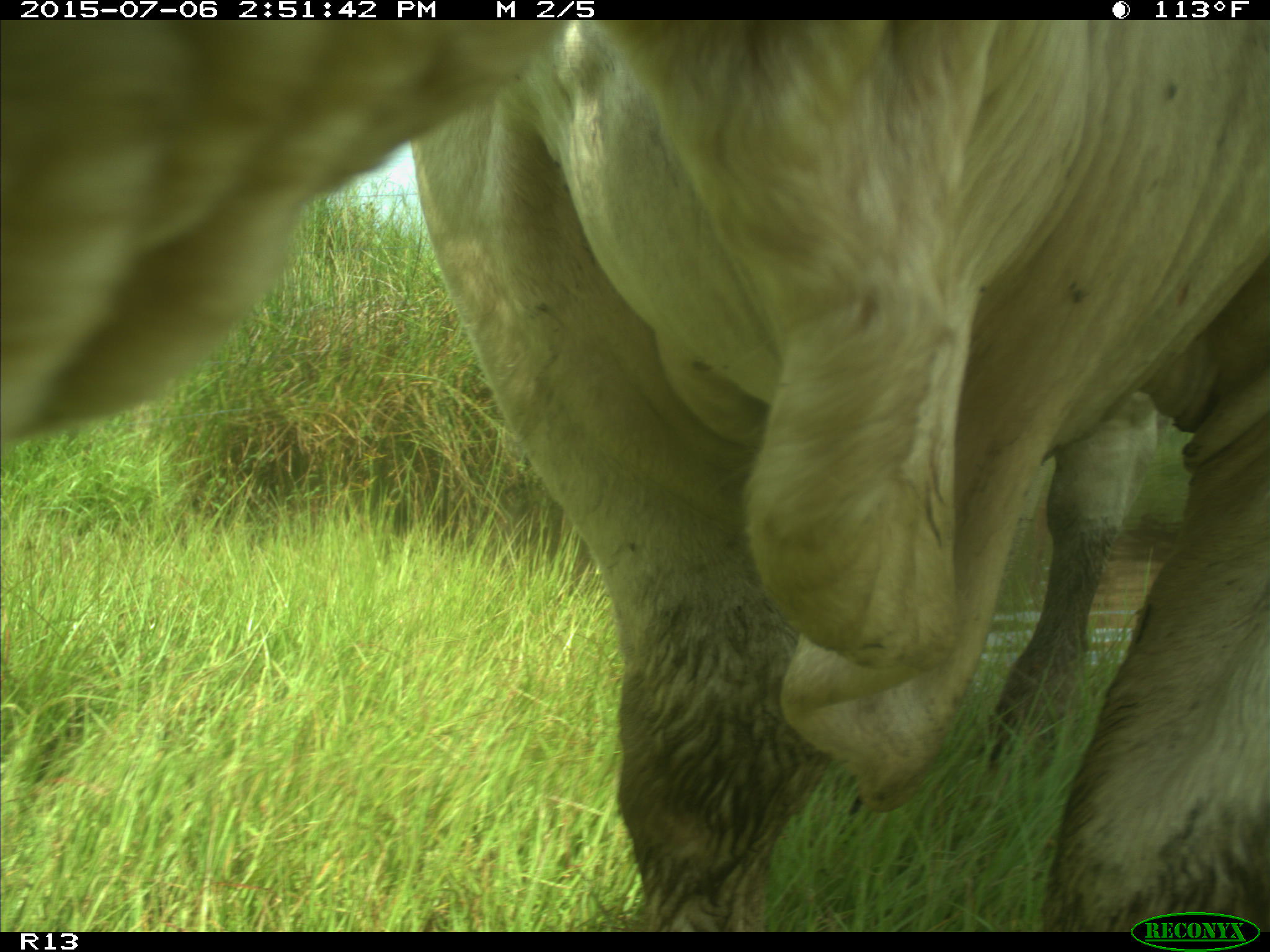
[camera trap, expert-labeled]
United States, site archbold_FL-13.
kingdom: Animalia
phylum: Chordata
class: Mammalia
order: Artiodactyla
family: Bovidae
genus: Bos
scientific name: Bos taurus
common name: domestic cow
Bos taurus (domestic cow).